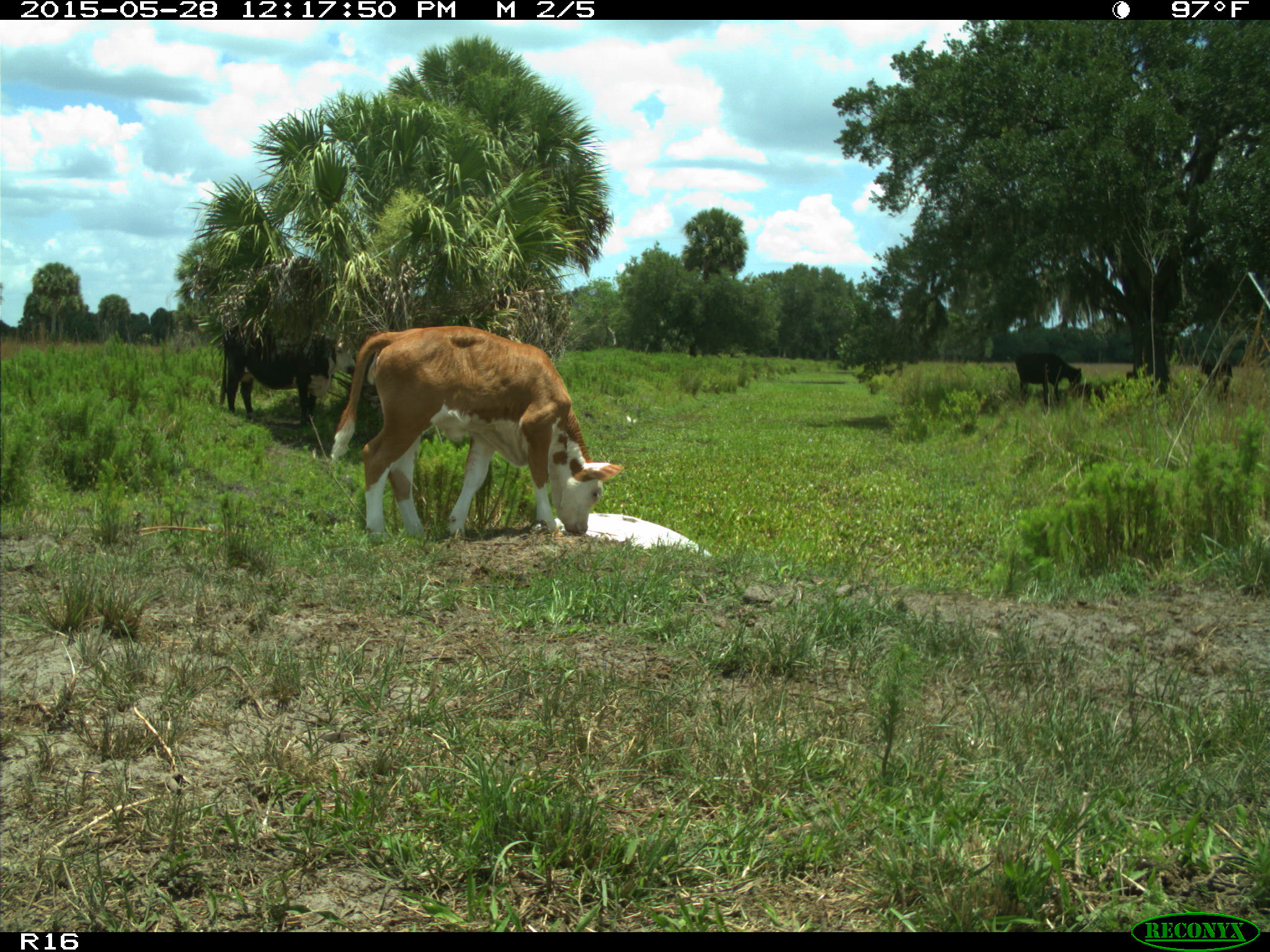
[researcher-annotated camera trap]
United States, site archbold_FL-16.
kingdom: Animalia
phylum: Chordata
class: Mammalia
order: Artiodactyla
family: Bovidae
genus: Bos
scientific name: Bos taurus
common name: domestic cow